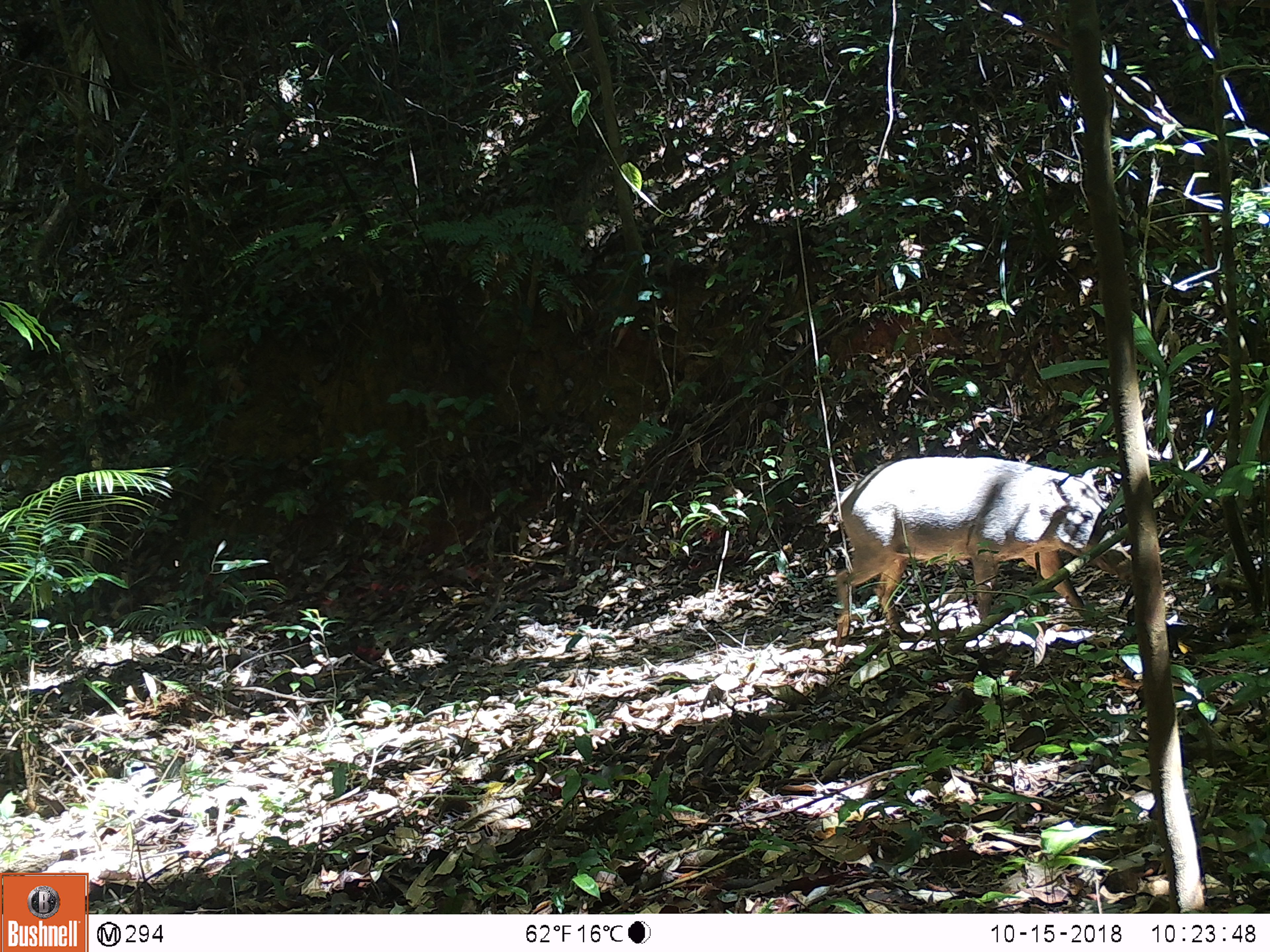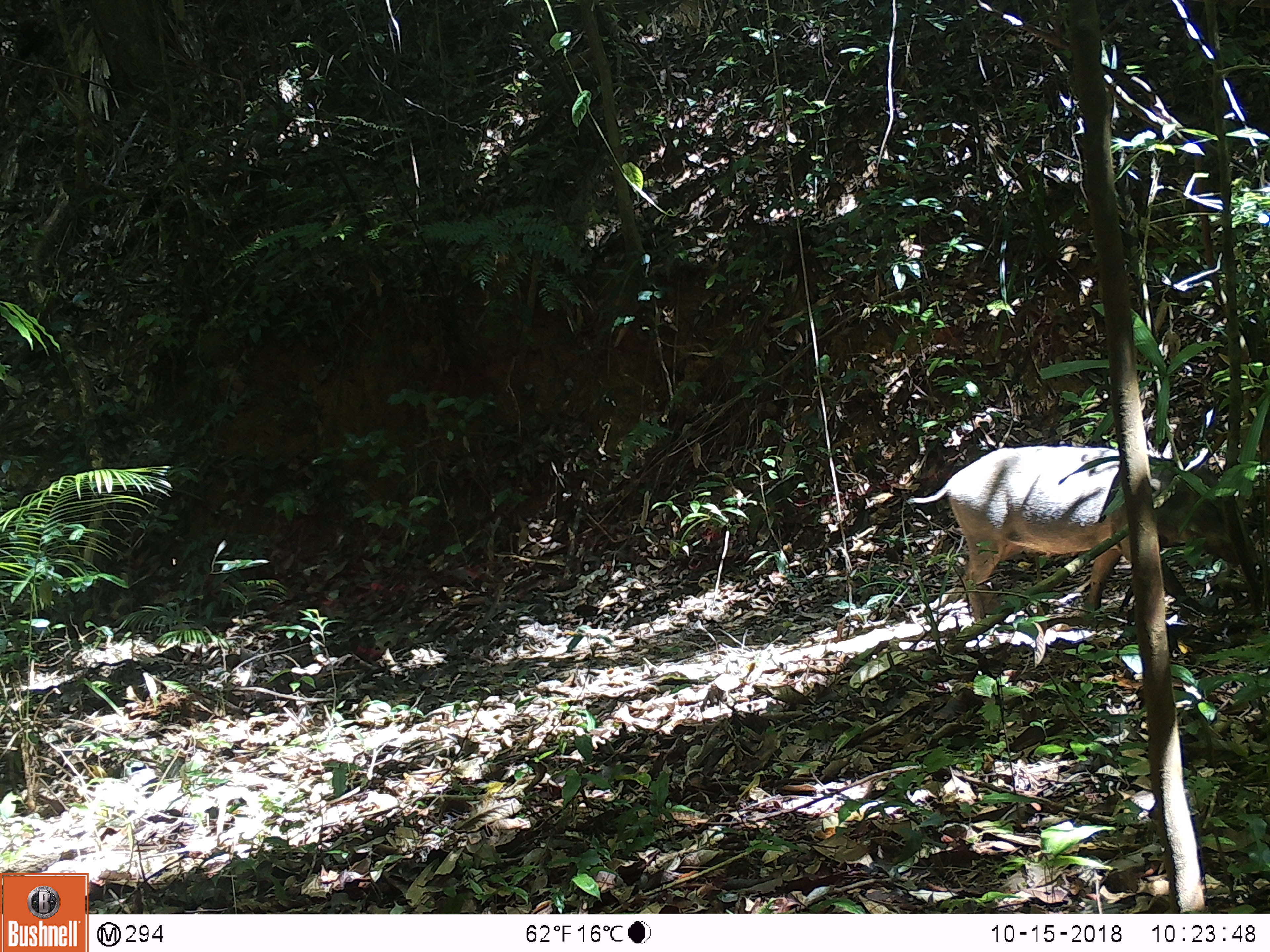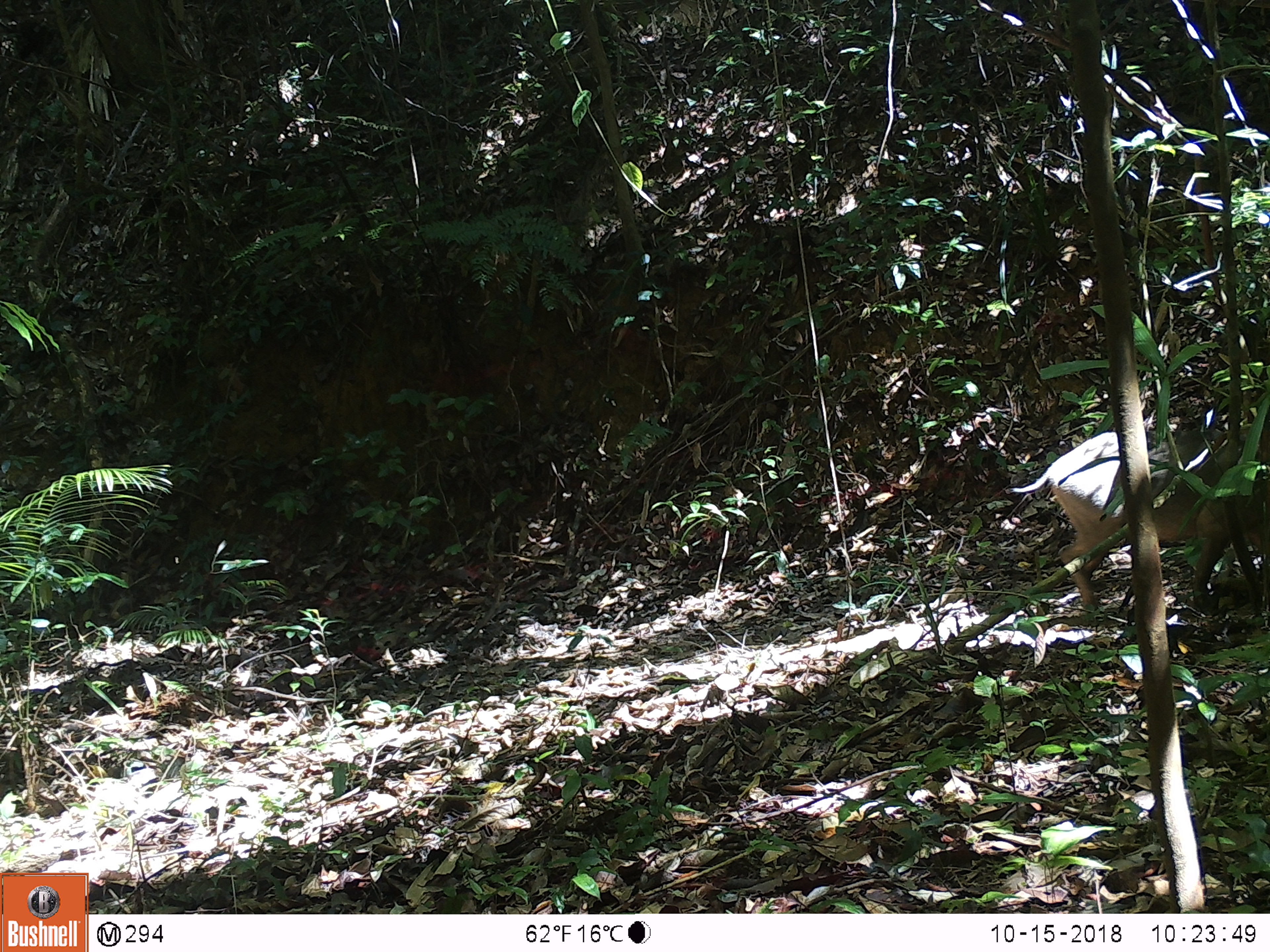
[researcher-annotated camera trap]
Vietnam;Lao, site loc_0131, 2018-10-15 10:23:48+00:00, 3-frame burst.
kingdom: Animalia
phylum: Chordata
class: Mammalia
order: Artiodactyla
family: Suidae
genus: Sus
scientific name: Sus scrofa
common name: eurasian wild pig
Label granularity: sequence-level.